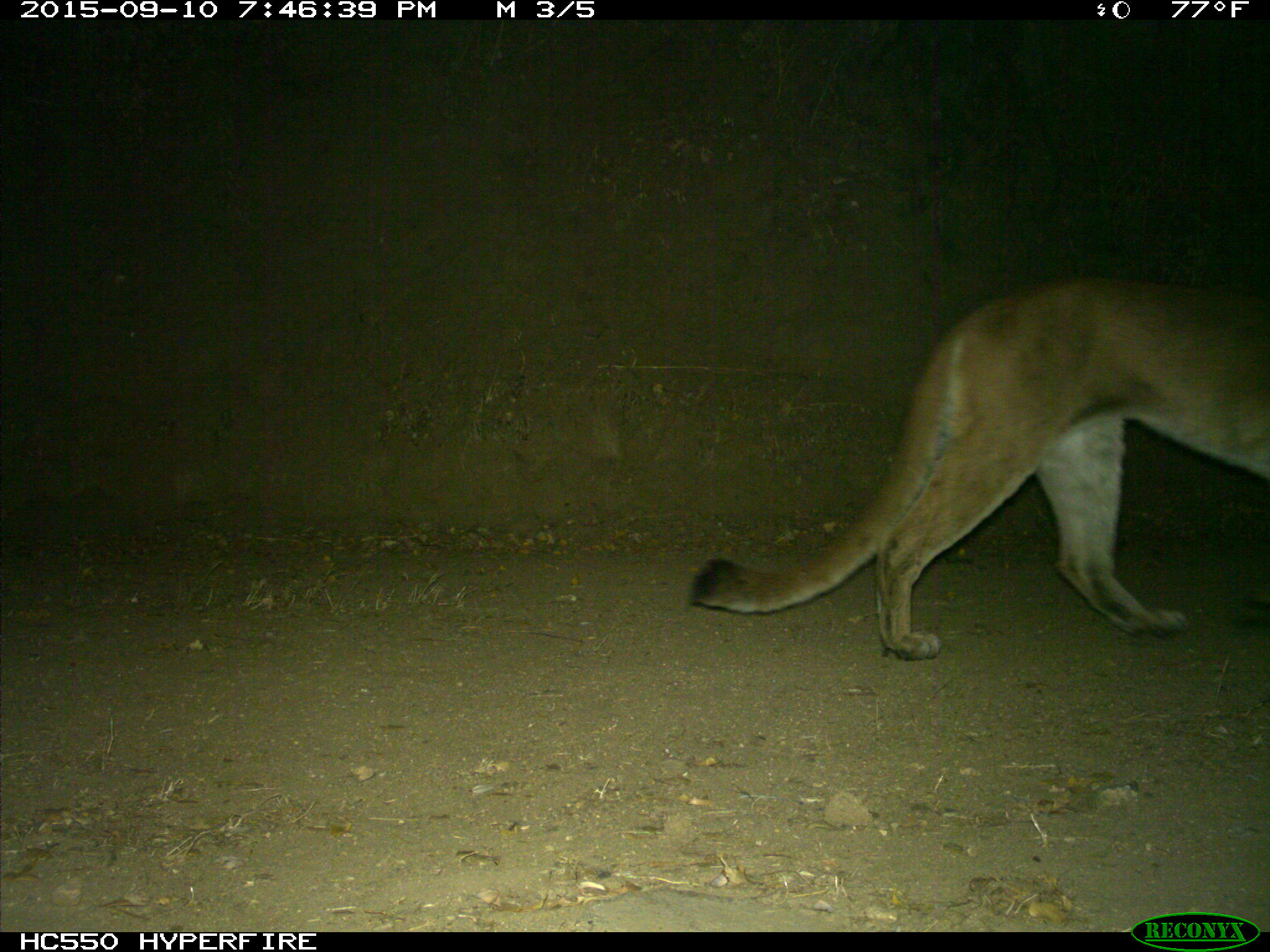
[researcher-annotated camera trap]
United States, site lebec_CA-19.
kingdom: Animalia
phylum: Chordata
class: Mammalia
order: Carnivora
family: Felidae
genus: Puma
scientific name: Puma concolor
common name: mountain lion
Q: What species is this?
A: Puma concolor (mountain lion).